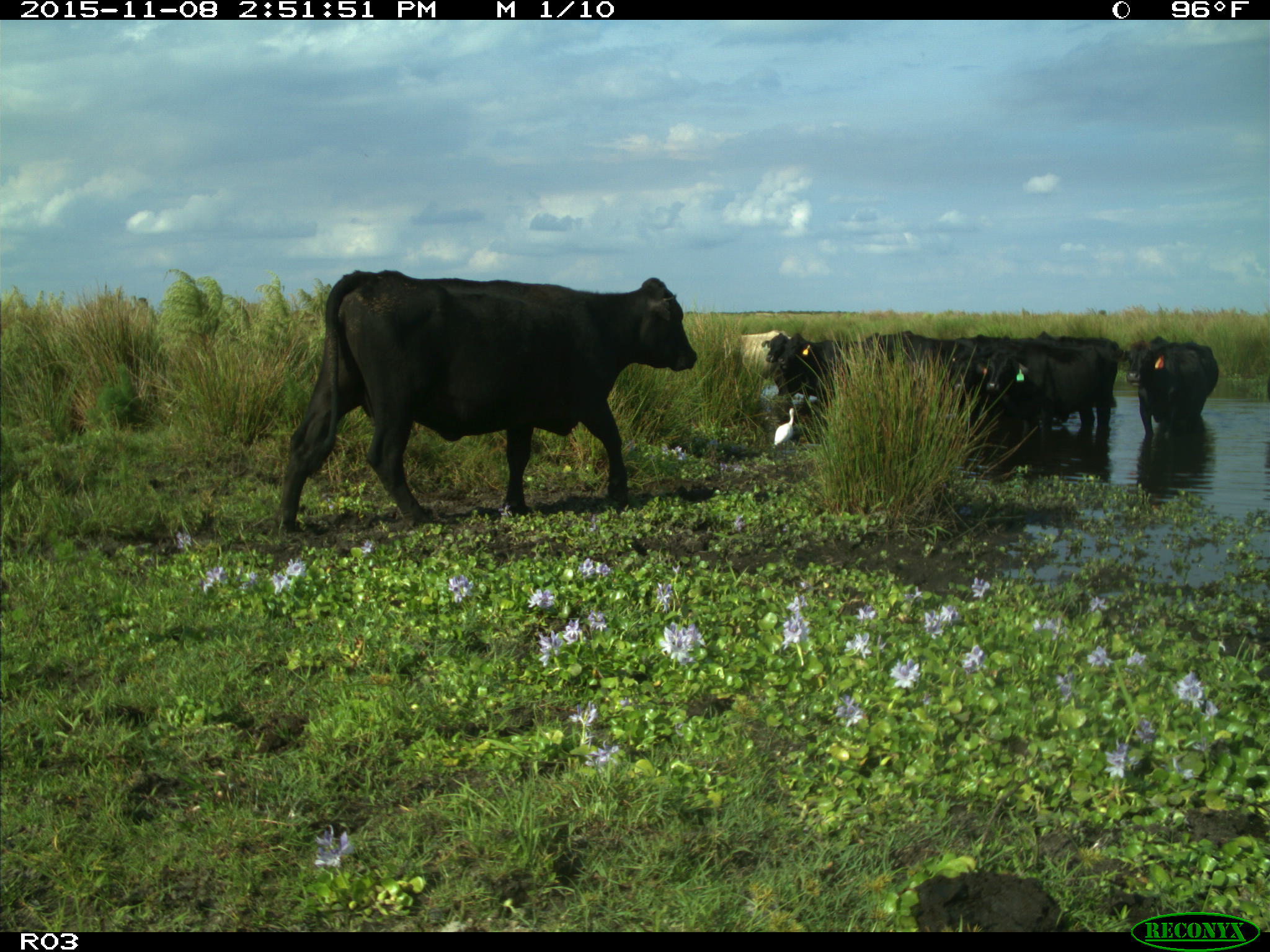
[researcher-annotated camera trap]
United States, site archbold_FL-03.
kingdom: Animalia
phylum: Chordata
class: Mammalia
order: Artiodactyla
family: Bovidae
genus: Bos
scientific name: Bos taurus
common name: domestic cow